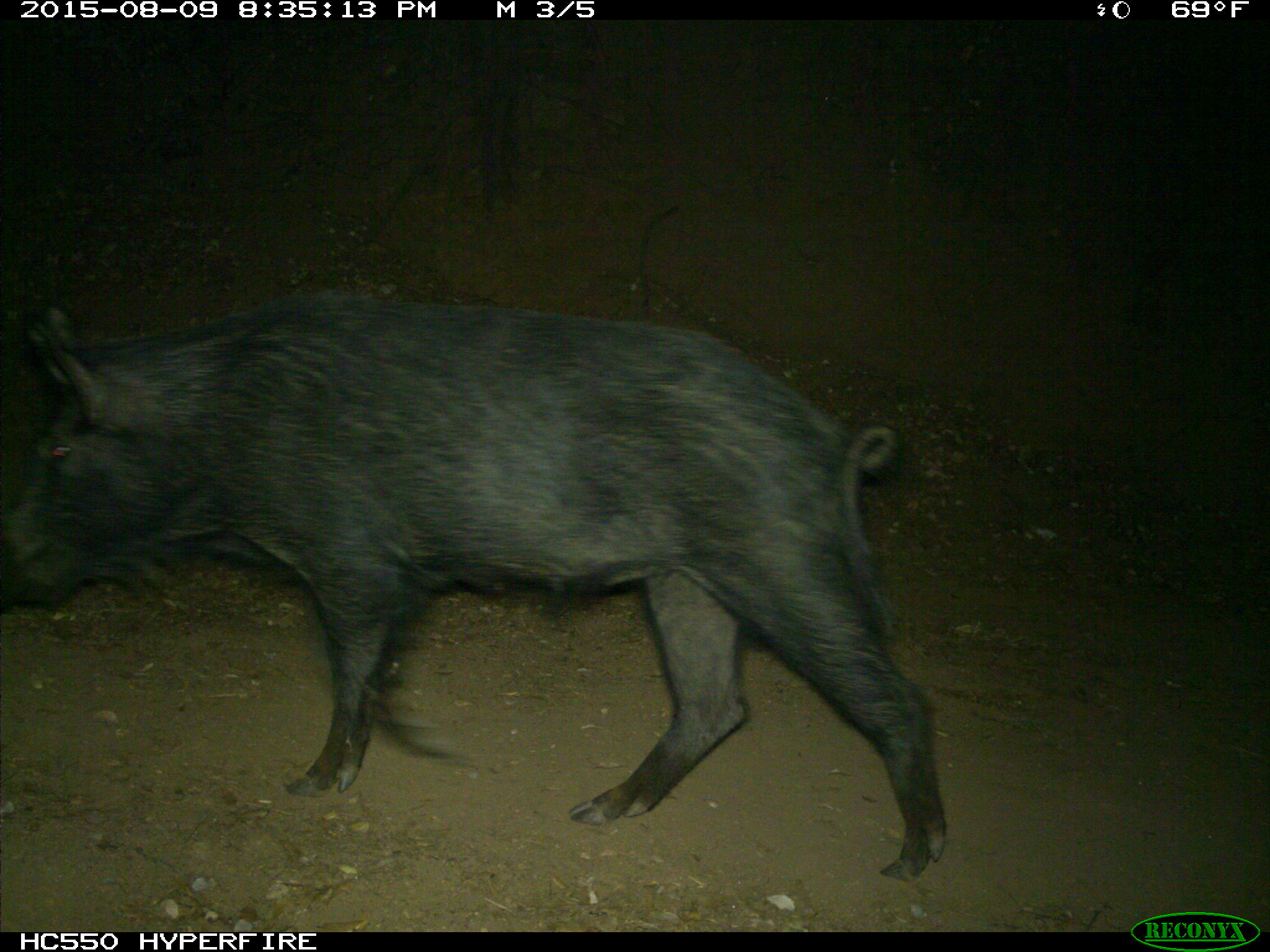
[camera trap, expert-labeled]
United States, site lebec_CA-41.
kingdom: Animalia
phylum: Chordata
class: Mammalia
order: Artiodactyla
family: Suidae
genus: Sus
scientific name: Sus scrofa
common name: wild boar